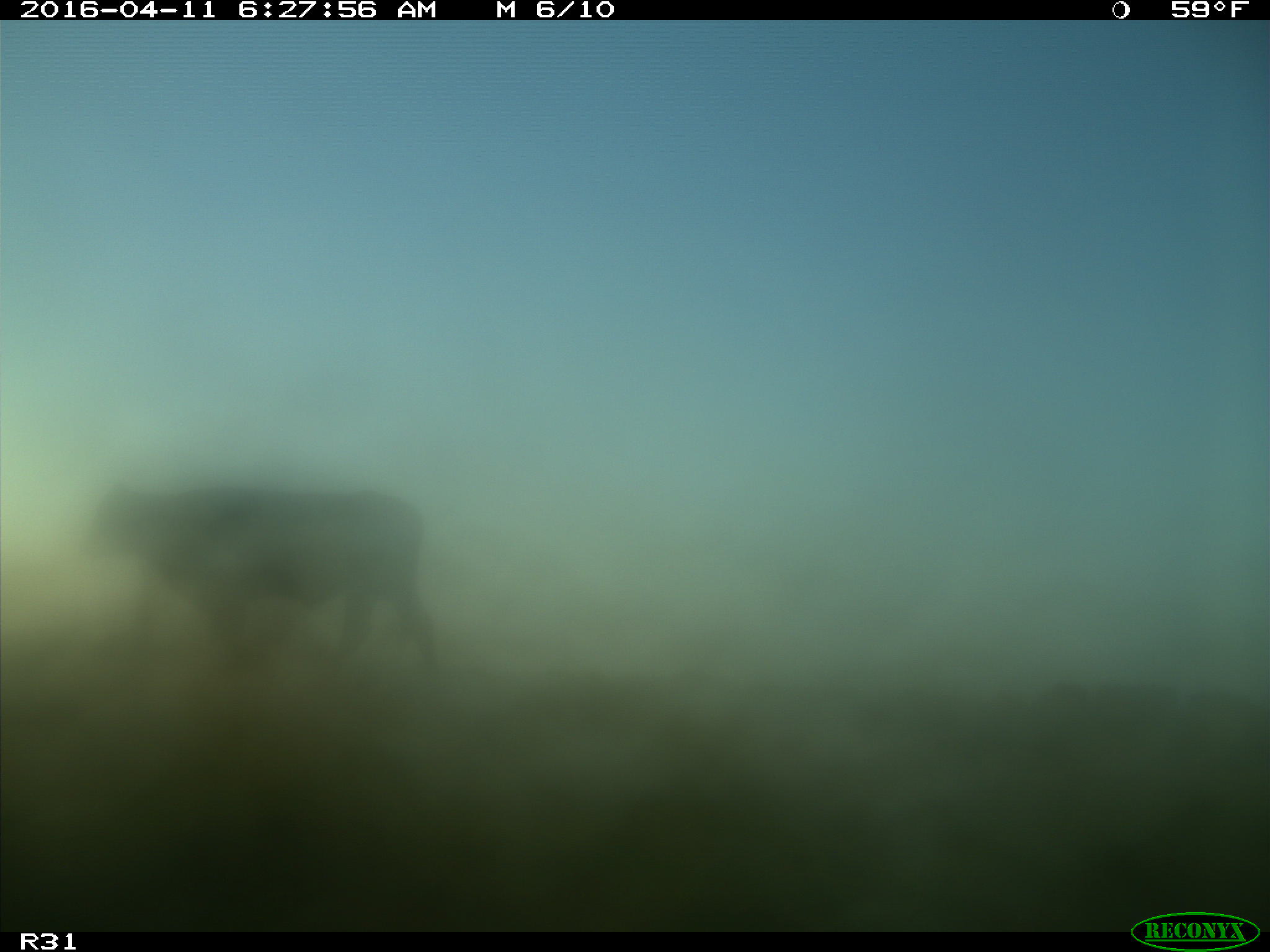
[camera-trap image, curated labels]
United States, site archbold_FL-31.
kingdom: Animalia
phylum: Chordata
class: Mammalia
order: Artiodactyla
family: Bovidae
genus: Bos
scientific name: Bos taurus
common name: domestic cow